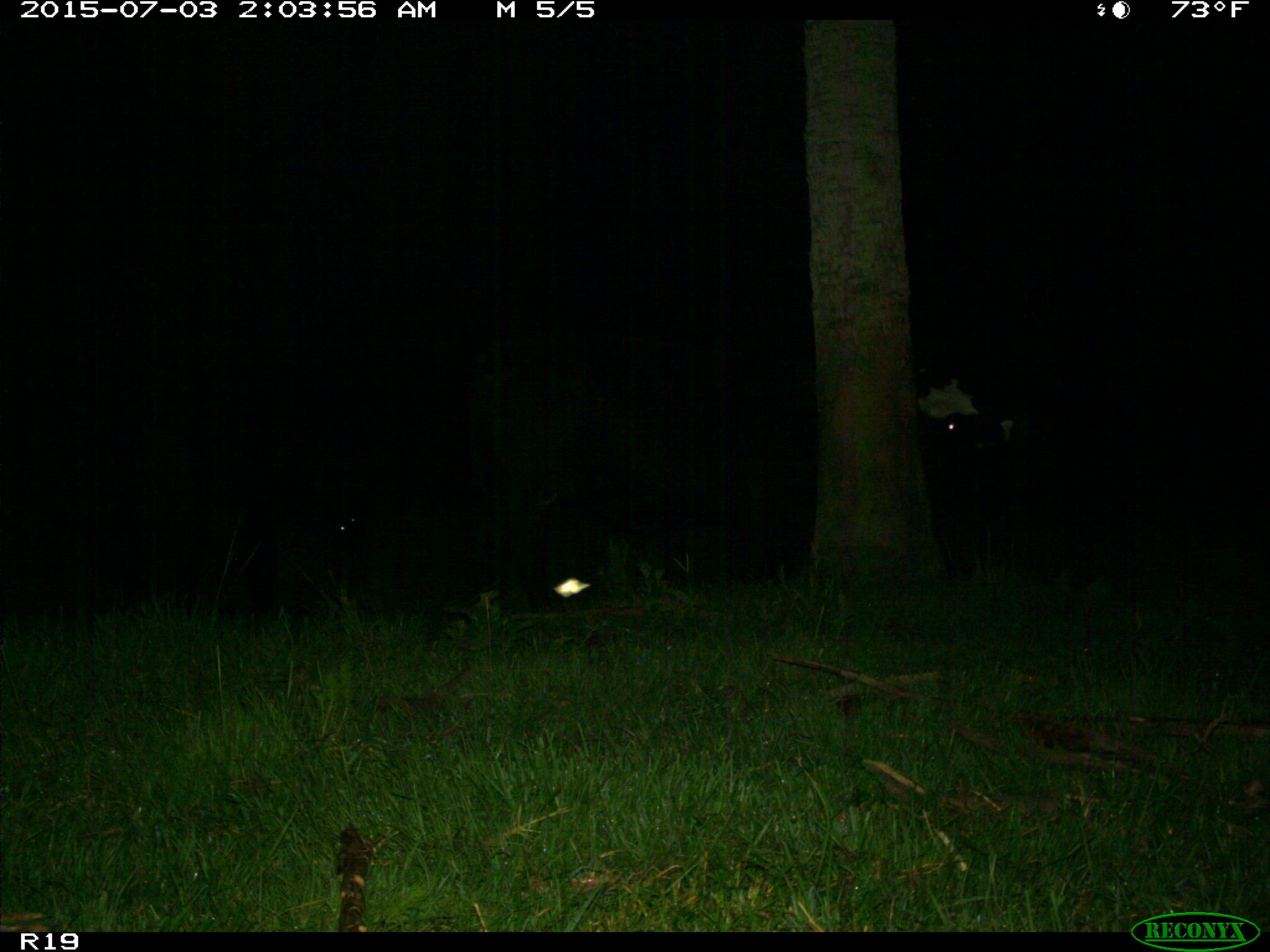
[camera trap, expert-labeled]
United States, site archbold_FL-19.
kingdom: Animalia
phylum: Chordata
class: Mammalia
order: Artiodactyla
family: Bovidae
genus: Bos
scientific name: Bos taurus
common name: domestic cow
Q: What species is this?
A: Bos taurus (domestic cow).